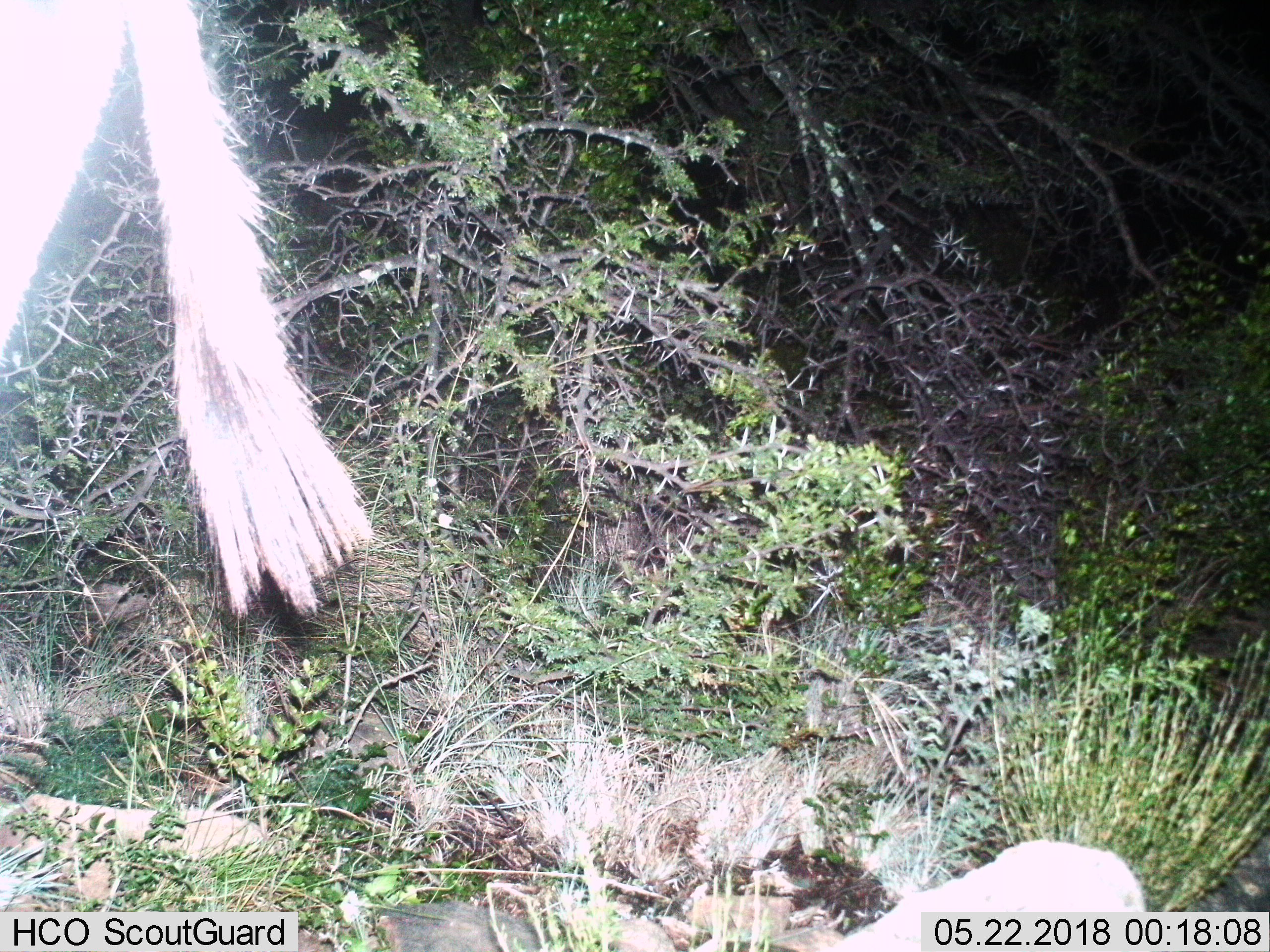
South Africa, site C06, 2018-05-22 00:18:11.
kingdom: Animalia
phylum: Chordata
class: Mammalia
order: Perissodactyla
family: Equidae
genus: Equus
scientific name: Equus zebra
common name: mountain zebra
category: zebramountain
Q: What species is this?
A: Zebramountain (mountain zebra) (Equus zebra).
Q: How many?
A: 1.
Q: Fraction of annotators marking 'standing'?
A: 50%.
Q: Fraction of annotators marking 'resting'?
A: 0%.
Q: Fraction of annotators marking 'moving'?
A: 50%.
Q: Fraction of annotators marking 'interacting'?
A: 0%.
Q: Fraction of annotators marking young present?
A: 0%.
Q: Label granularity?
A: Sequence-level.